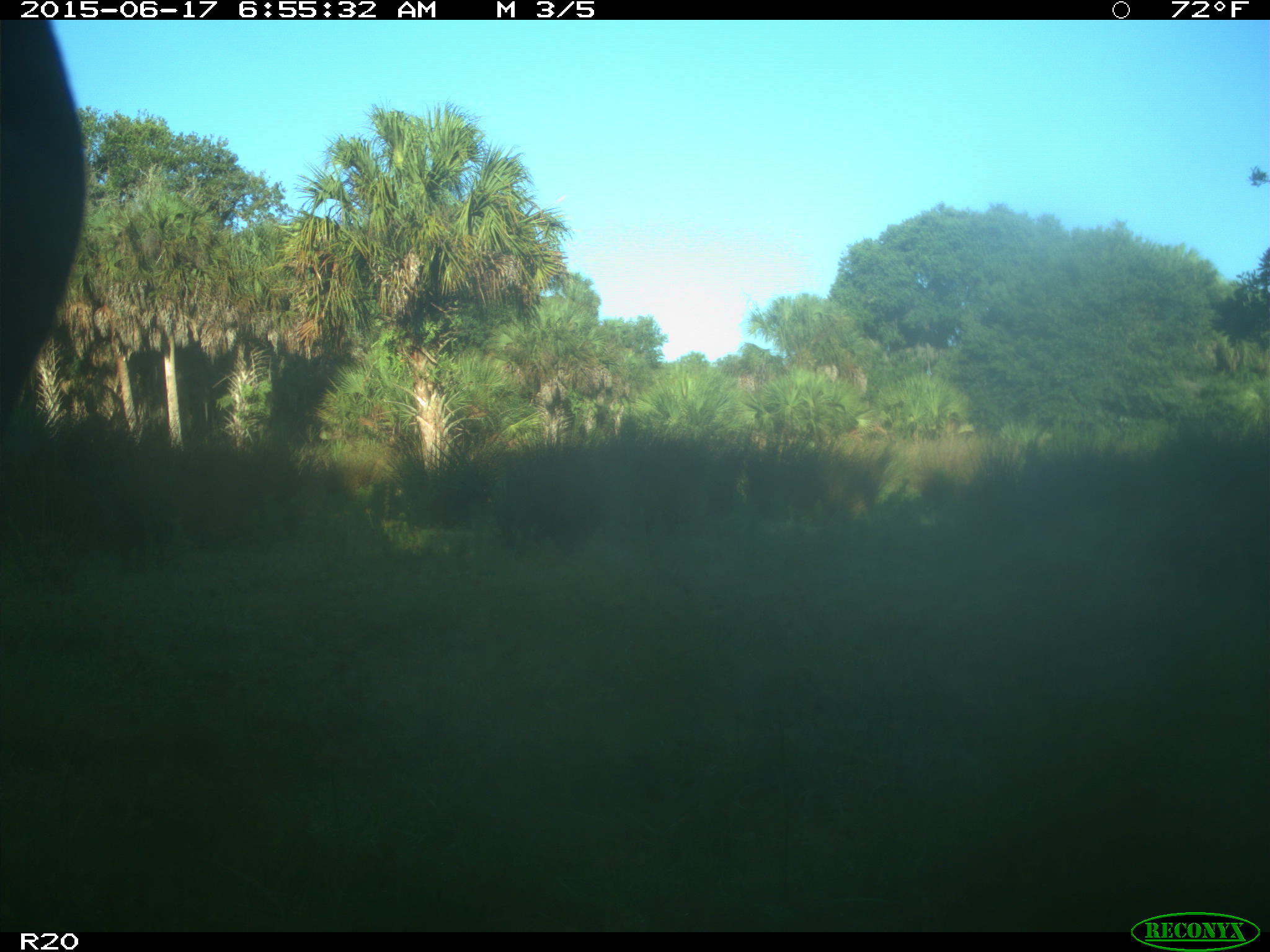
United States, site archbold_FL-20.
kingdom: Animalia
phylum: Chordata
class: Mammalia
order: Artiodactyla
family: Bovidae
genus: Bos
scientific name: Bos taurus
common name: domestic cow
Bos taurus (domestic cow).